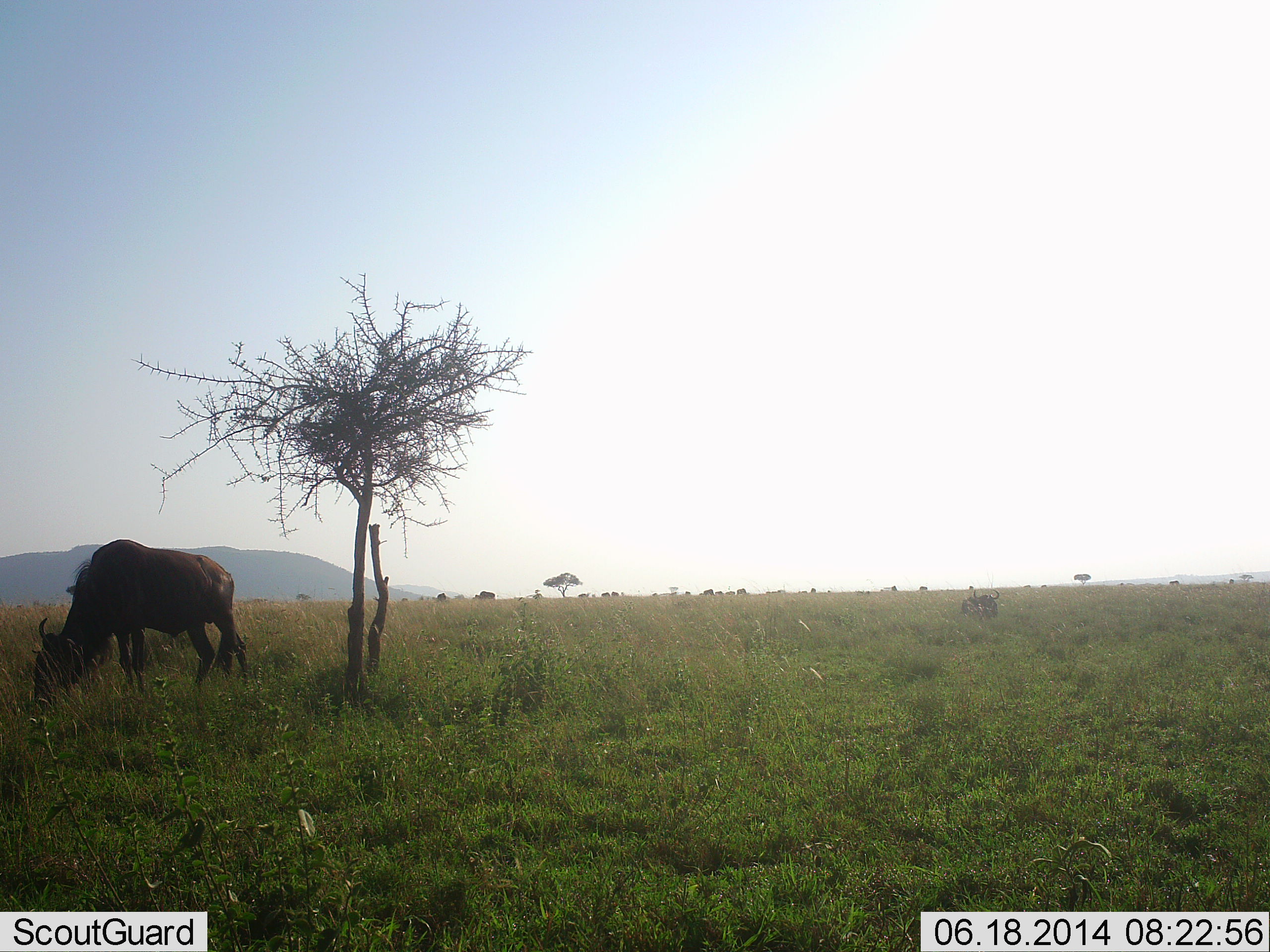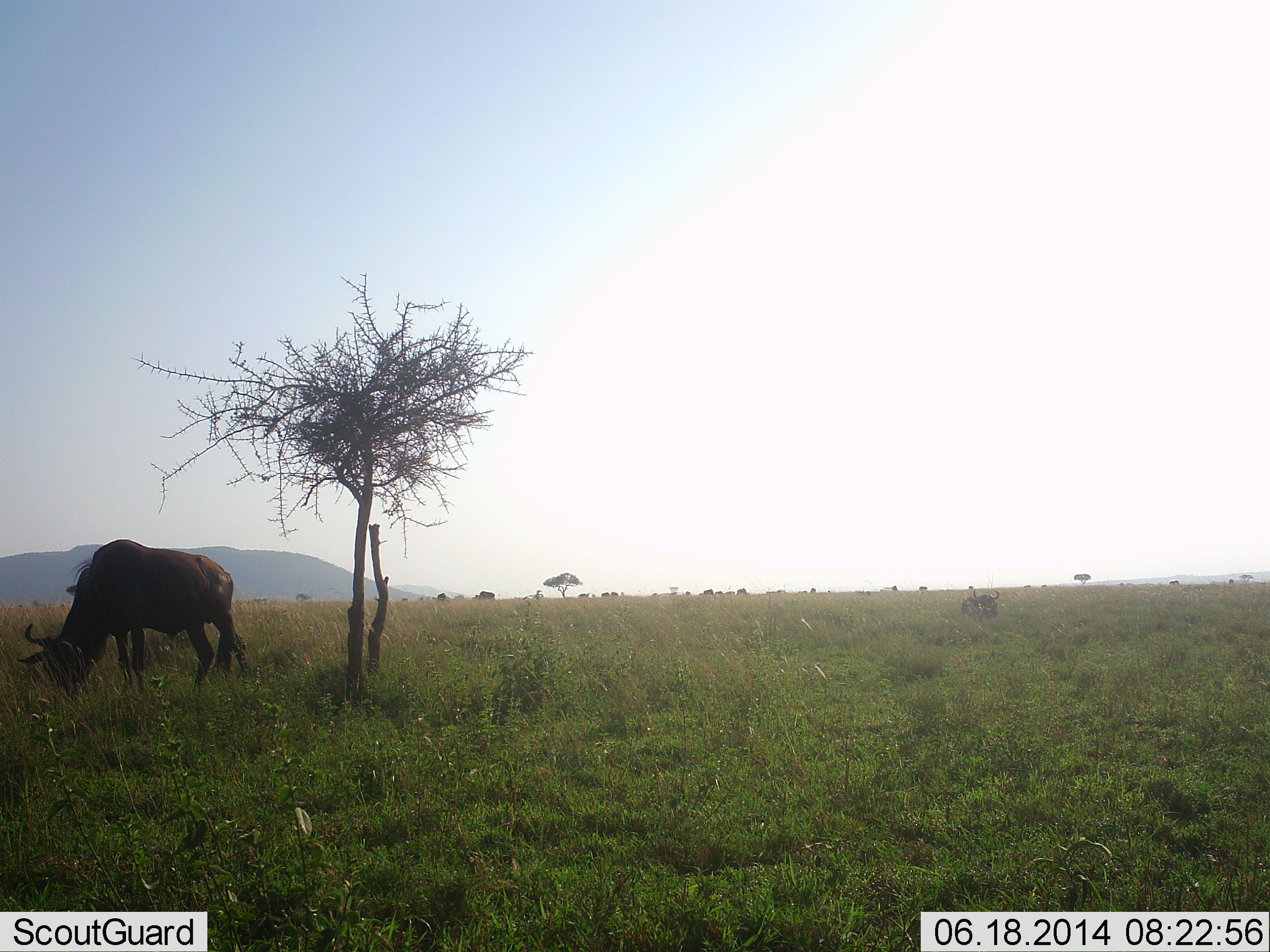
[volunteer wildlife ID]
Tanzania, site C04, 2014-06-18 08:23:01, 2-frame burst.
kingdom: Animalia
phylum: Chordata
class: Mammalia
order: Artiodactyla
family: Bovidae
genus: Connochaetes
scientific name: Connochaetes taurinus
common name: blue wildebeest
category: wildebeest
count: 1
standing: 0%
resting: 10%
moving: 0%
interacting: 0%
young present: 0%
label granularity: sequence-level